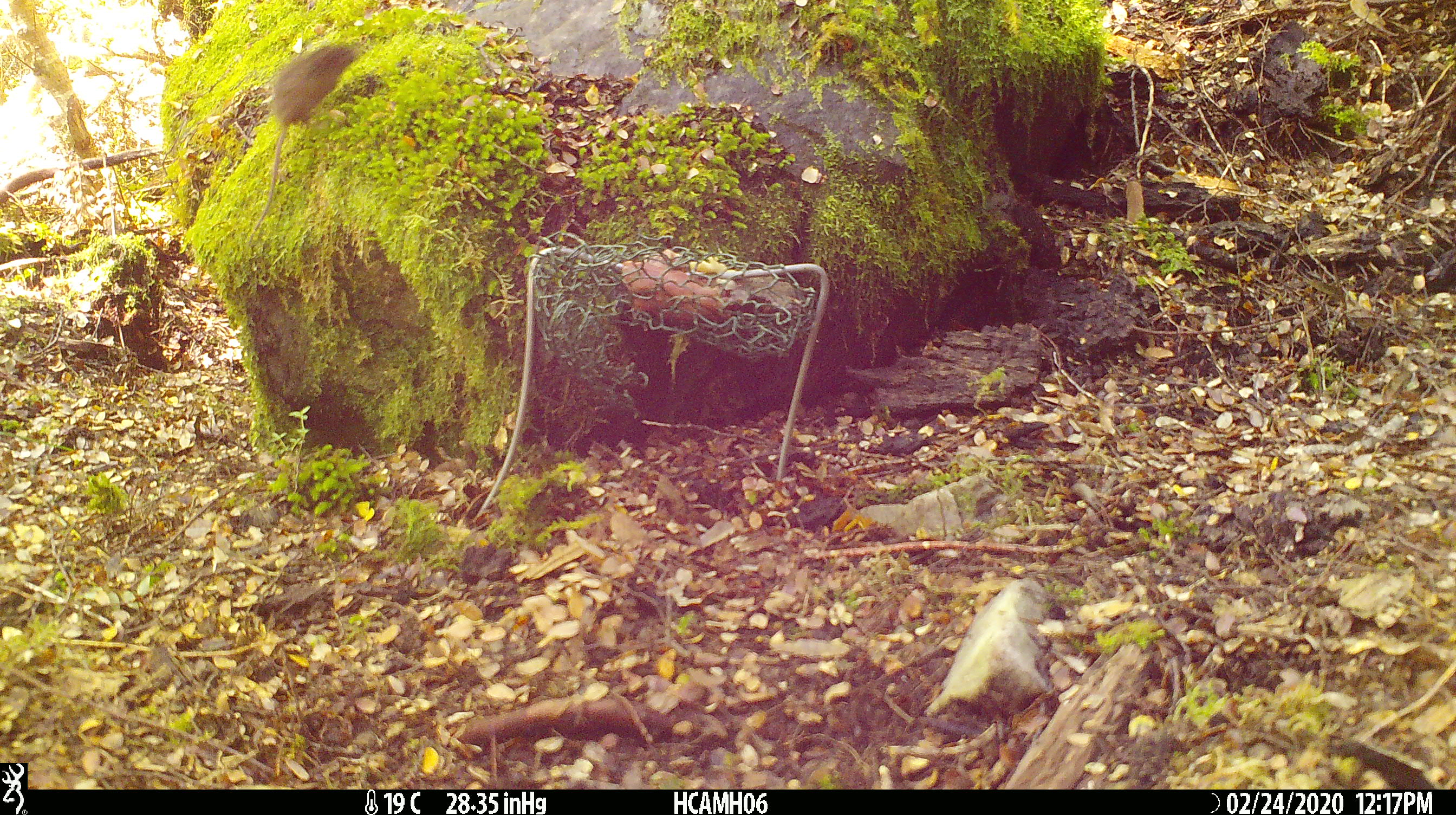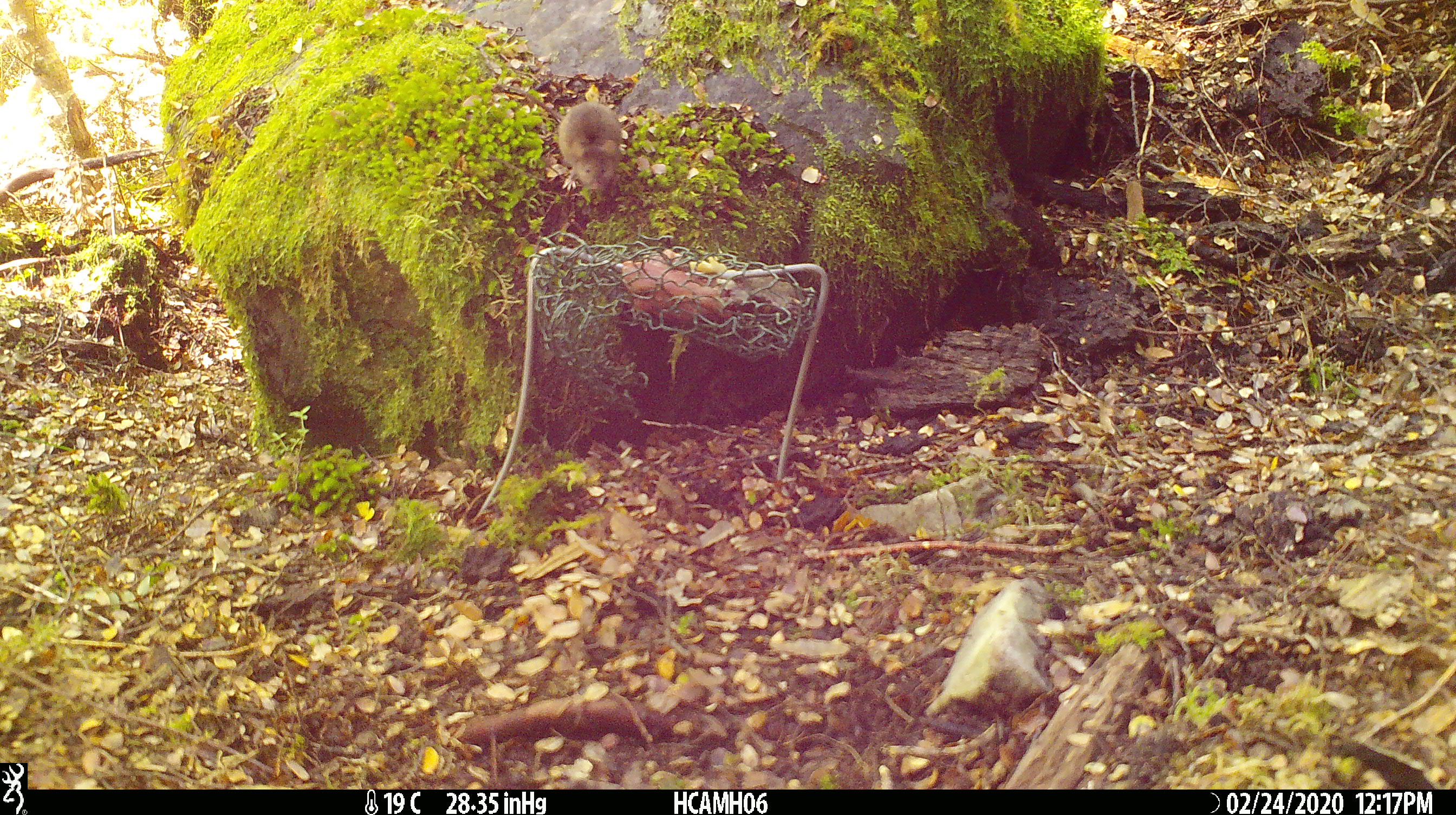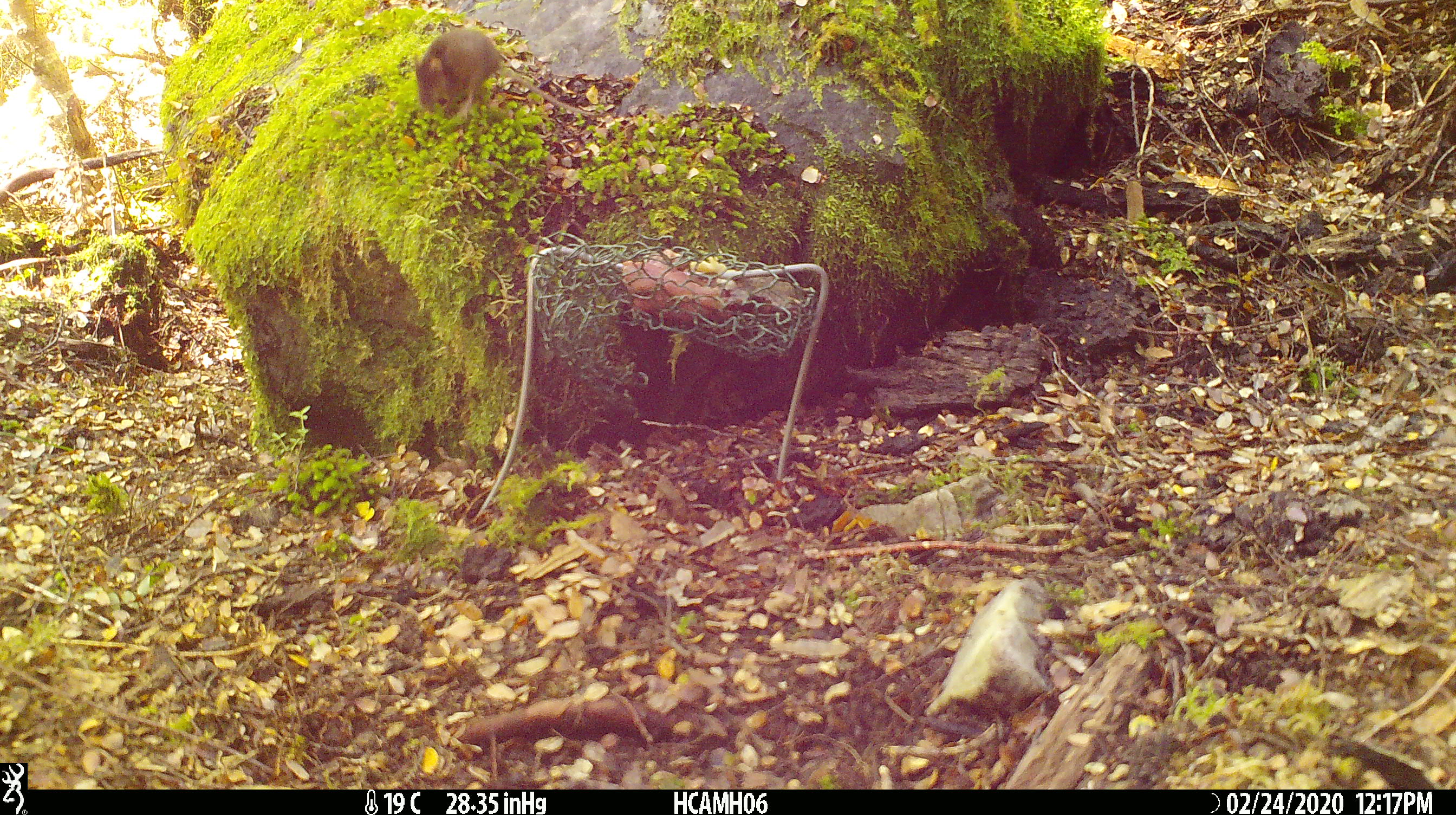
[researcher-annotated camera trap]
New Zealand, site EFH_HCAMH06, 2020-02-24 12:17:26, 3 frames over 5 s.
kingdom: Animalia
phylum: Chordata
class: Mammalia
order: Rodentia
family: Muridae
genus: Mus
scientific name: Mus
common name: mouse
Mouse (Mus).